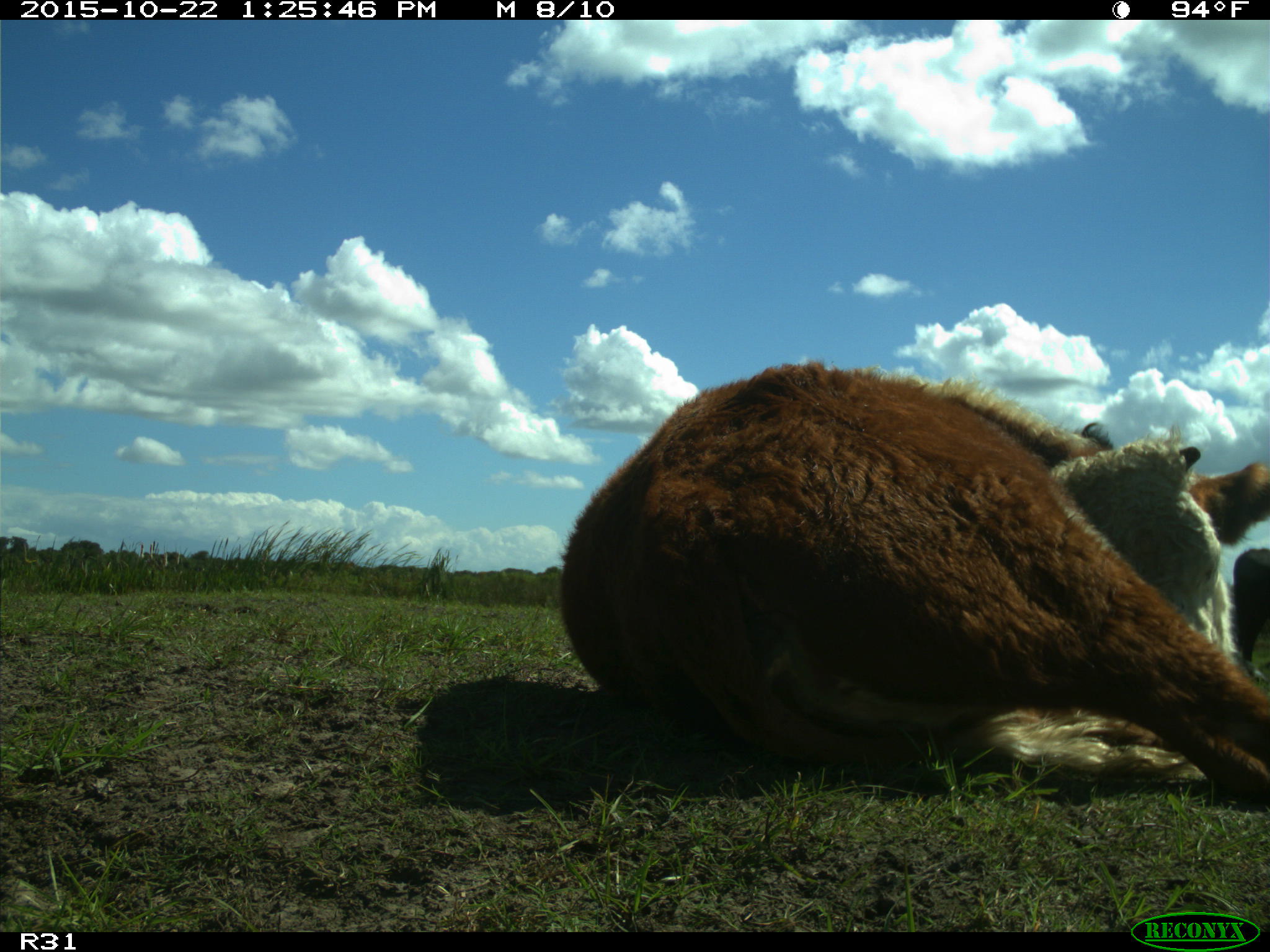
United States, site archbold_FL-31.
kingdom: Animalia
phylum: Chordata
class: Mammalia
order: Artiodactyla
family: Bovidae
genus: Bos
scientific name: Bos taurus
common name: domestic cow